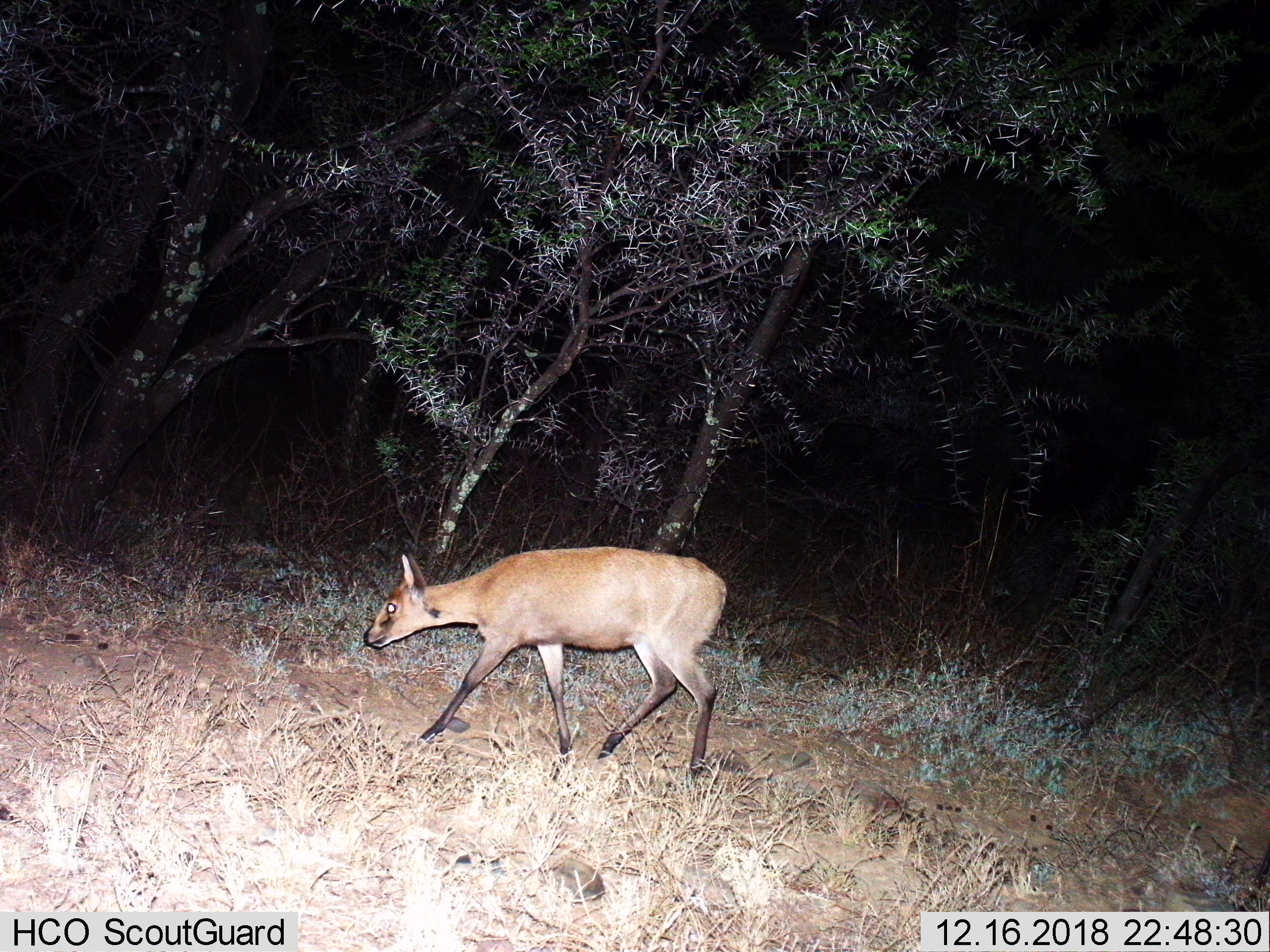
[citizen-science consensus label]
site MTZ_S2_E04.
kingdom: Animalia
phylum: Chordata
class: Mammalia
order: Artiodactyla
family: Bovidae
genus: Sylvicapra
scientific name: Sylvicapra grimmia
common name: common duiker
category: duikercommongrey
Duikercommongrey (common duiker) (Sylvicapra grimmia), count 1. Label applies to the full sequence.